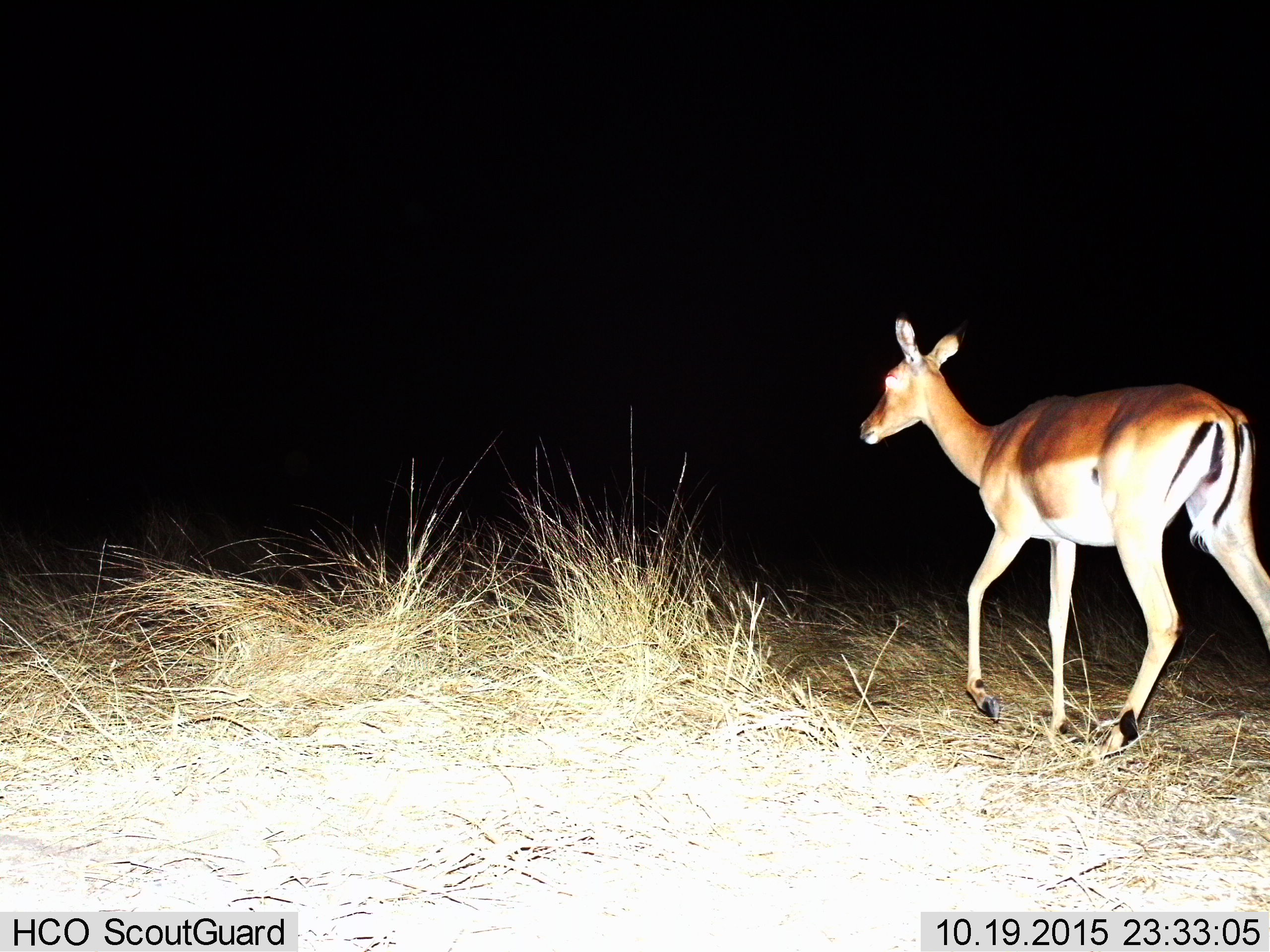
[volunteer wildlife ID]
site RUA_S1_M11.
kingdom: Animalia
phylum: Chordata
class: Mammalia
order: Artiodactyla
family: Bovidae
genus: Aepyceros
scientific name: Aepyceros melampus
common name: impala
Impala (Aepyceros melampus), count 1. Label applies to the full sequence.